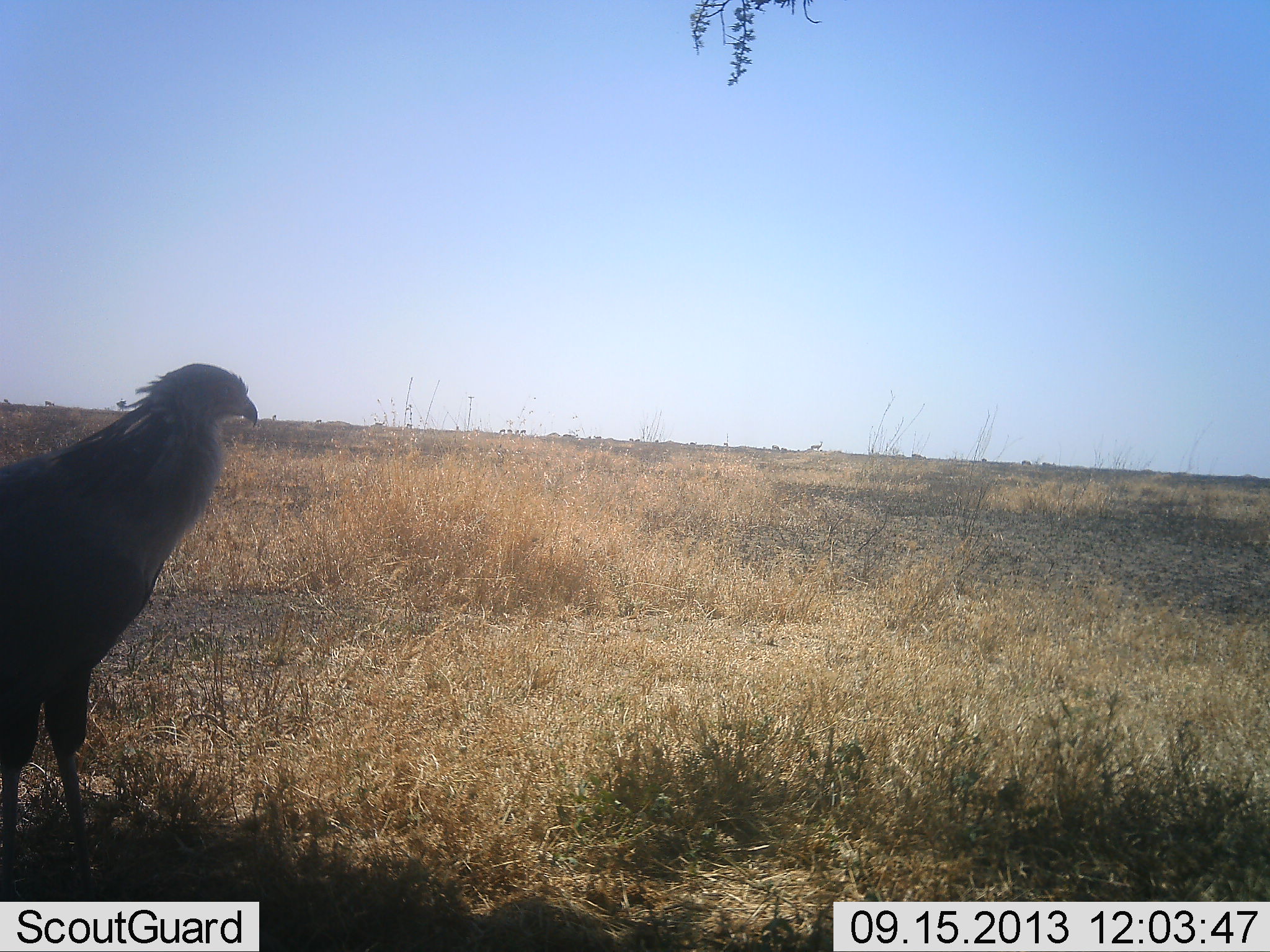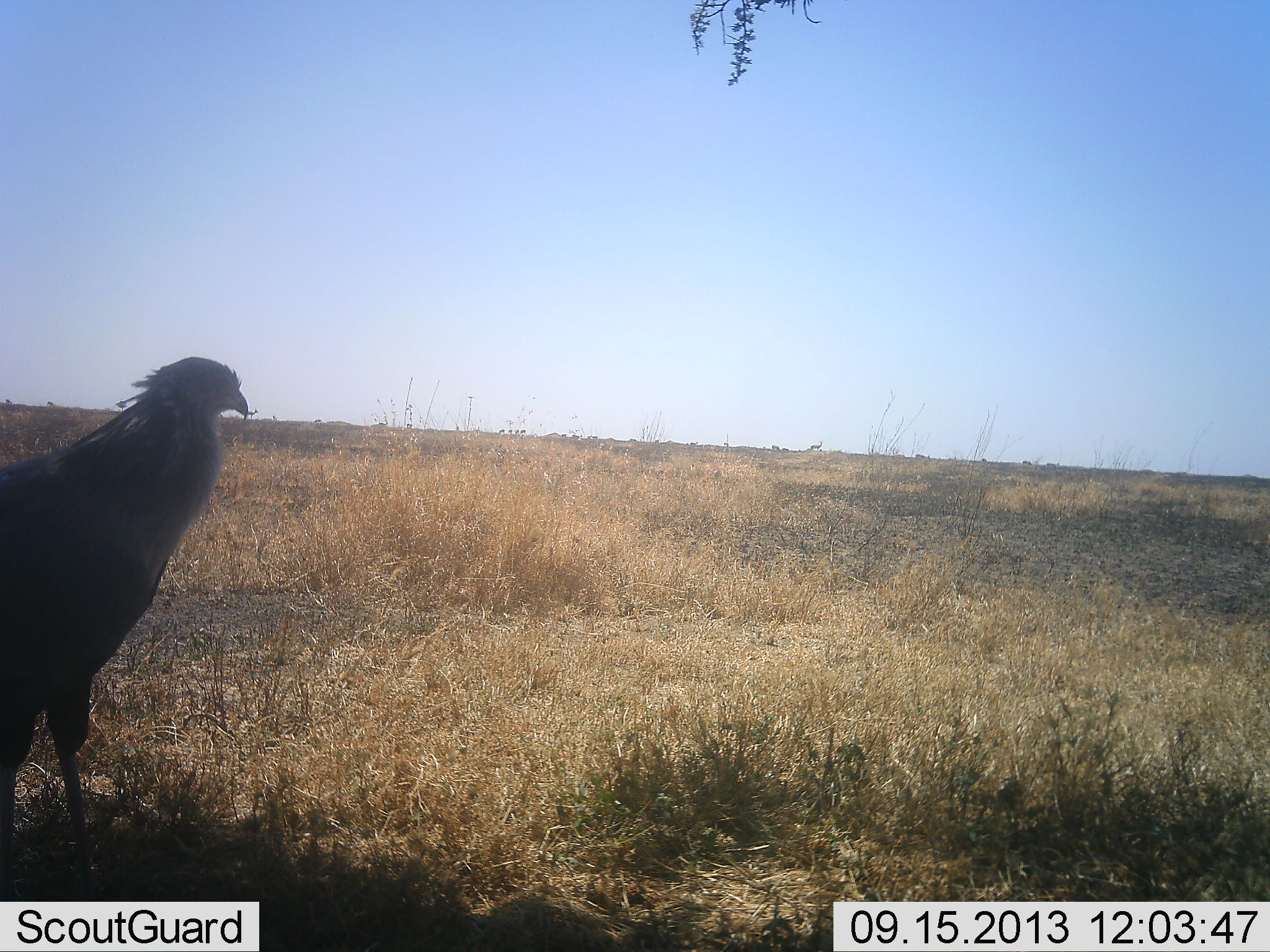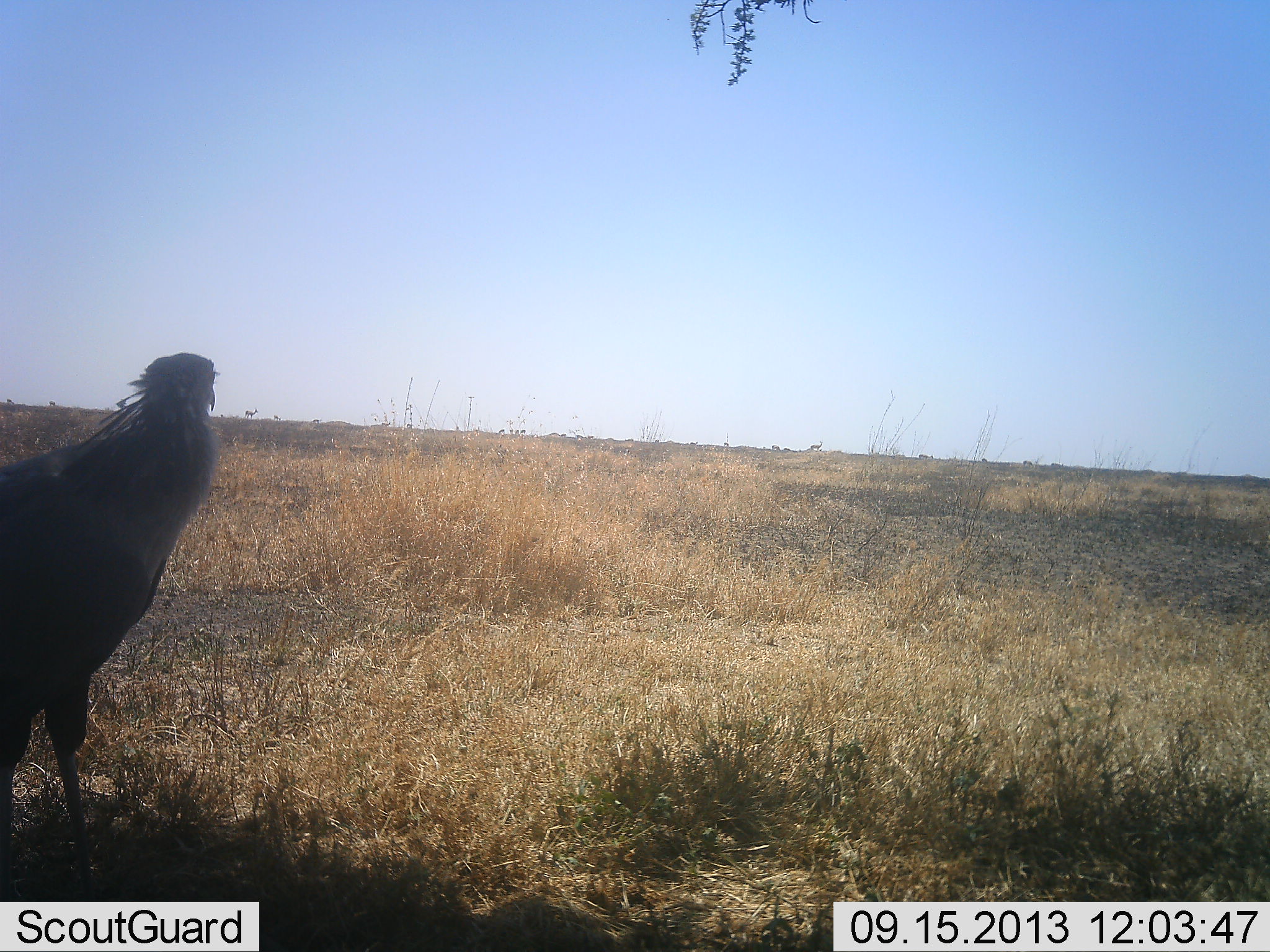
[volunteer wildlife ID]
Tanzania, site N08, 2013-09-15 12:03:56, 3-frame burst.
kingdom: Animalia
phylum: Chordata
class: Aves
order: Accipitriformes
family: Sagittariidae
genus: Sagittarius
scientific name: Sagittarius serpentarius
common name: secretary bird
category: secretarybird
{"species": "secretarybird (secretary bird) (Sagittarius serpentarius)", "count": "1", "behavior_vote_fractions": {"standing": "100%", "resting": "0%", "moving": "0%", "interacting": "0%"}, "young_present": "0%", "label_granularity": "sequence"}